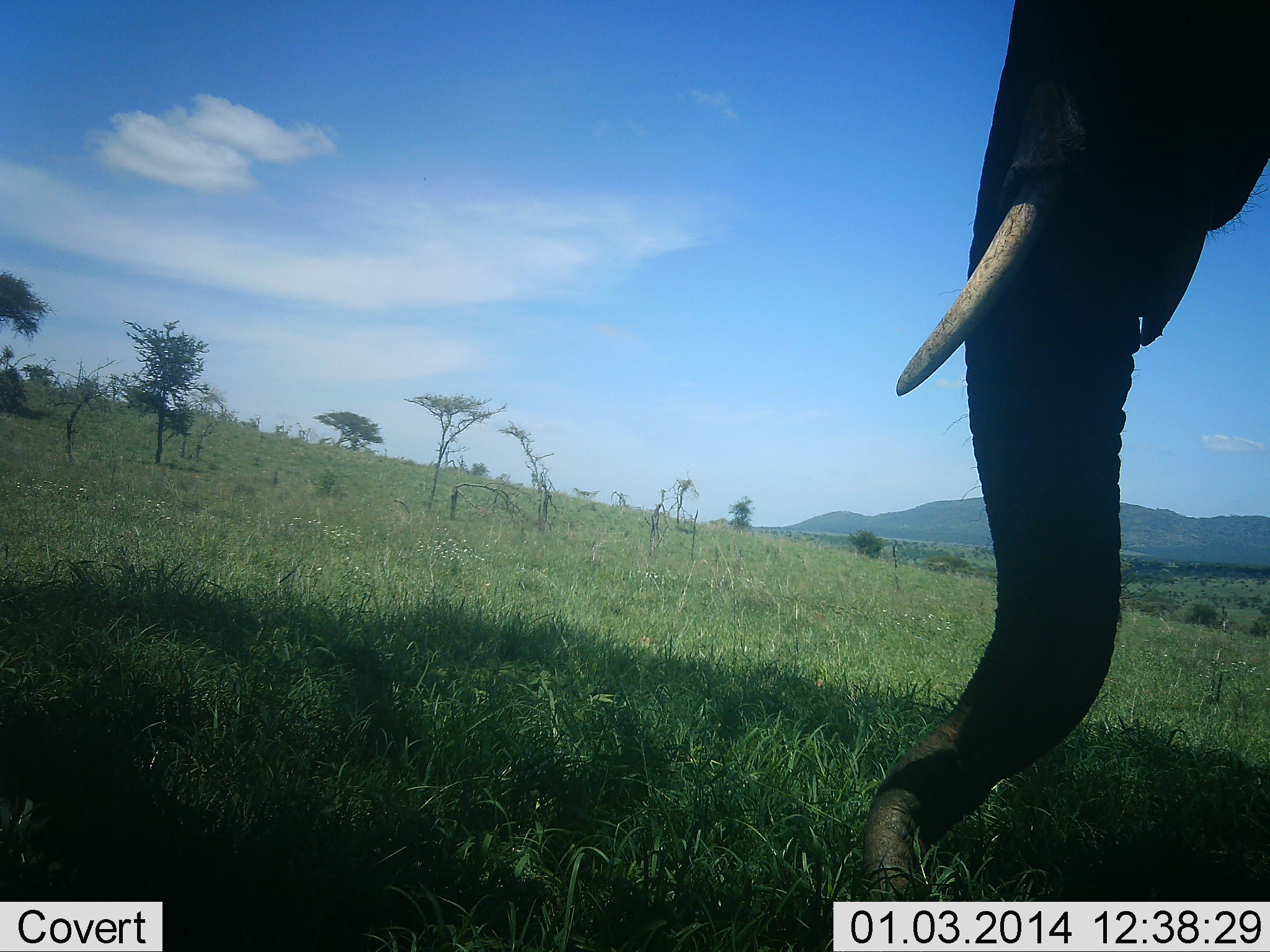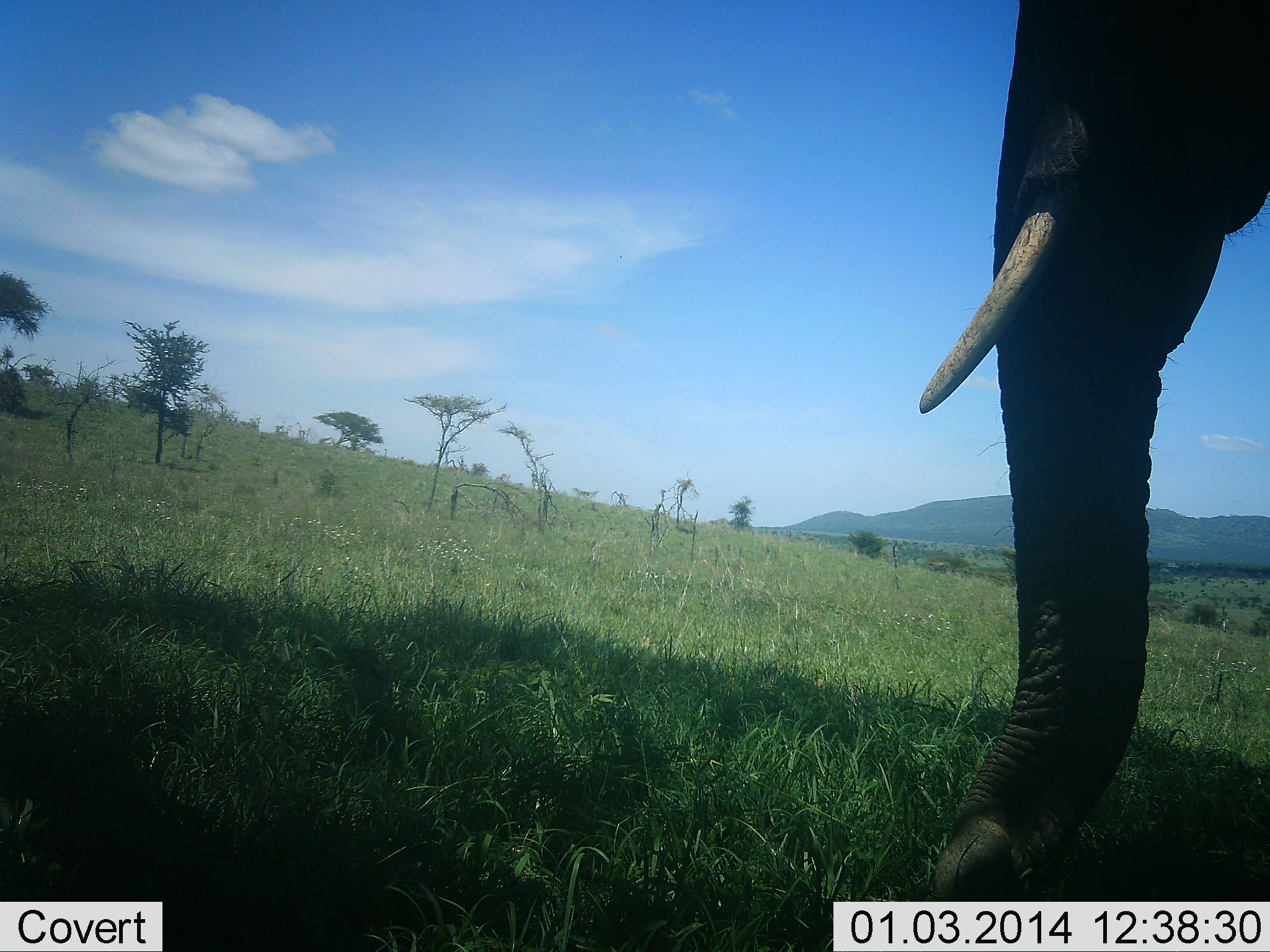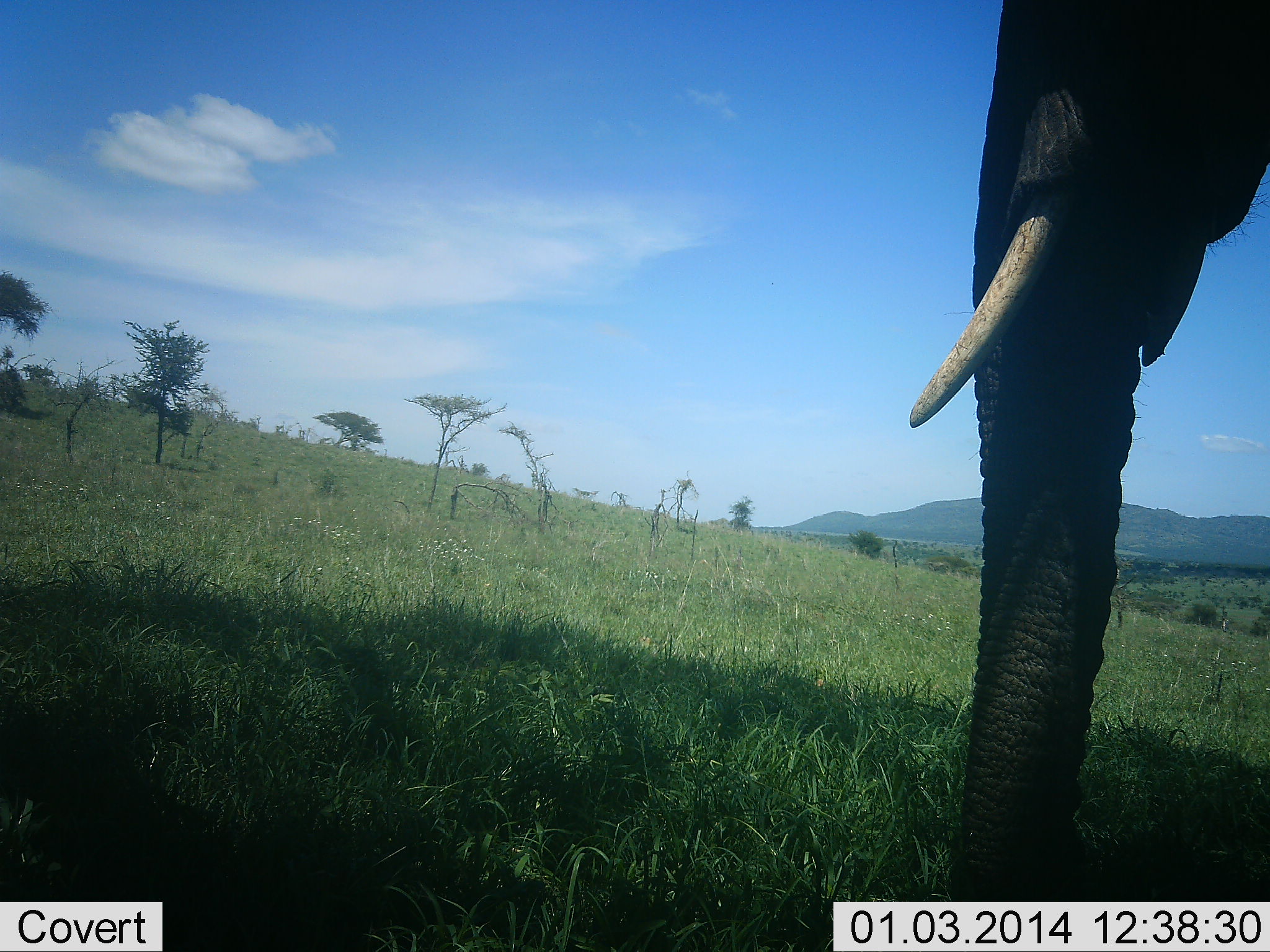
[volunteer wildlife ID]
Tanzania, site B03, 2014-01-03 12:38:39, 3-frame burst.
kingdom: Animalia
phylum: Chordata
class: Mammalia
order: Proboscidea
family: Elephantidae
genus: Loxodonta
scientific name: Loxodonta africana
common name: african bush elephant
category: elephant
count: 1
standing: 55%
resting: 0%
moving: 0%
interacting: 0%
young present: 0%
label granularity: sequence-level